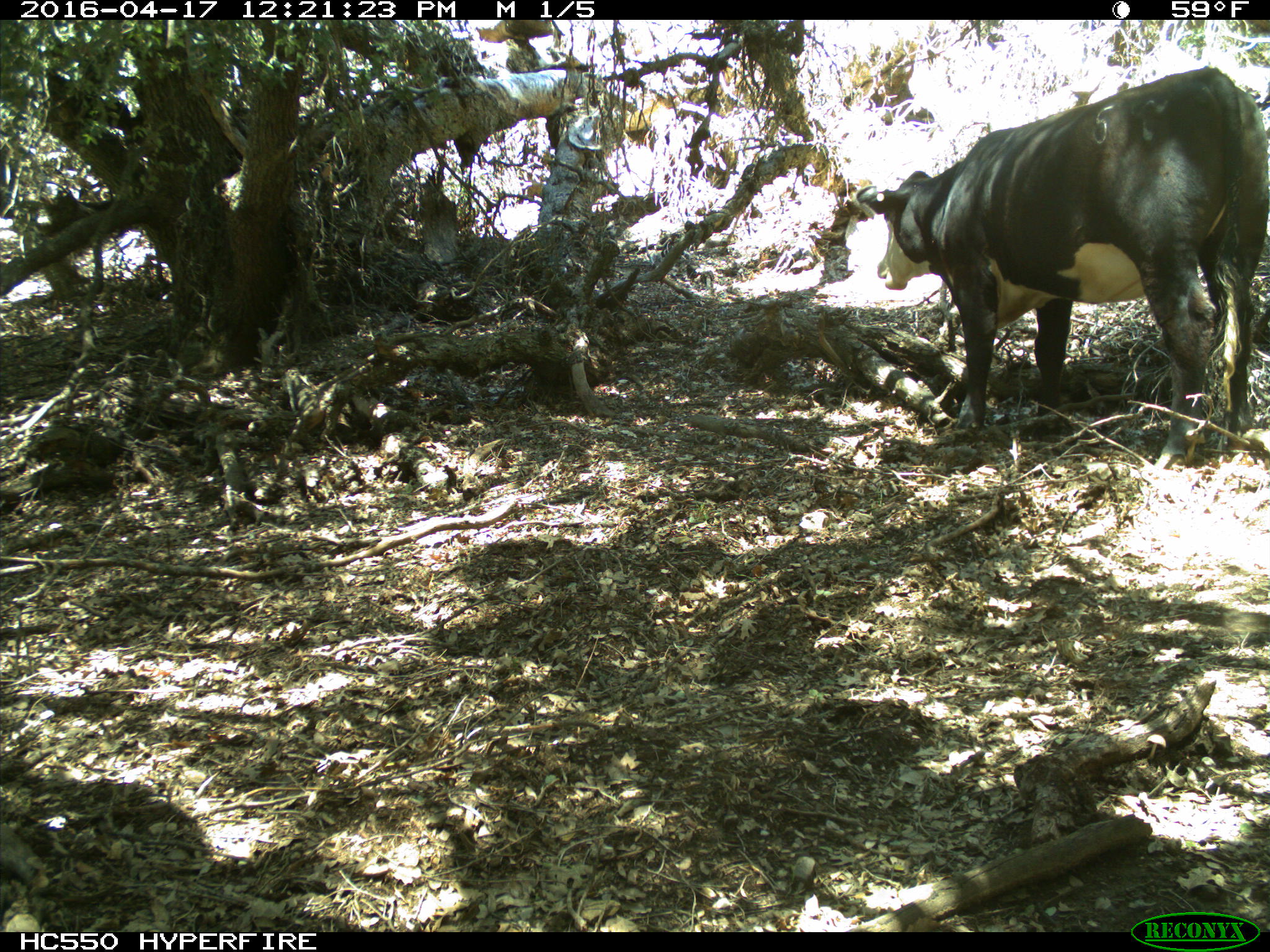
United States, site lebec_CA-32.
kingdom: Animalia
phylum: Chordata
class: Mammalia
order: Artiodactyla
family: Bovidae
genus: Bos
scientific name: Bos taurus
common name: domestic cow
Bos taurus (domestic cow).